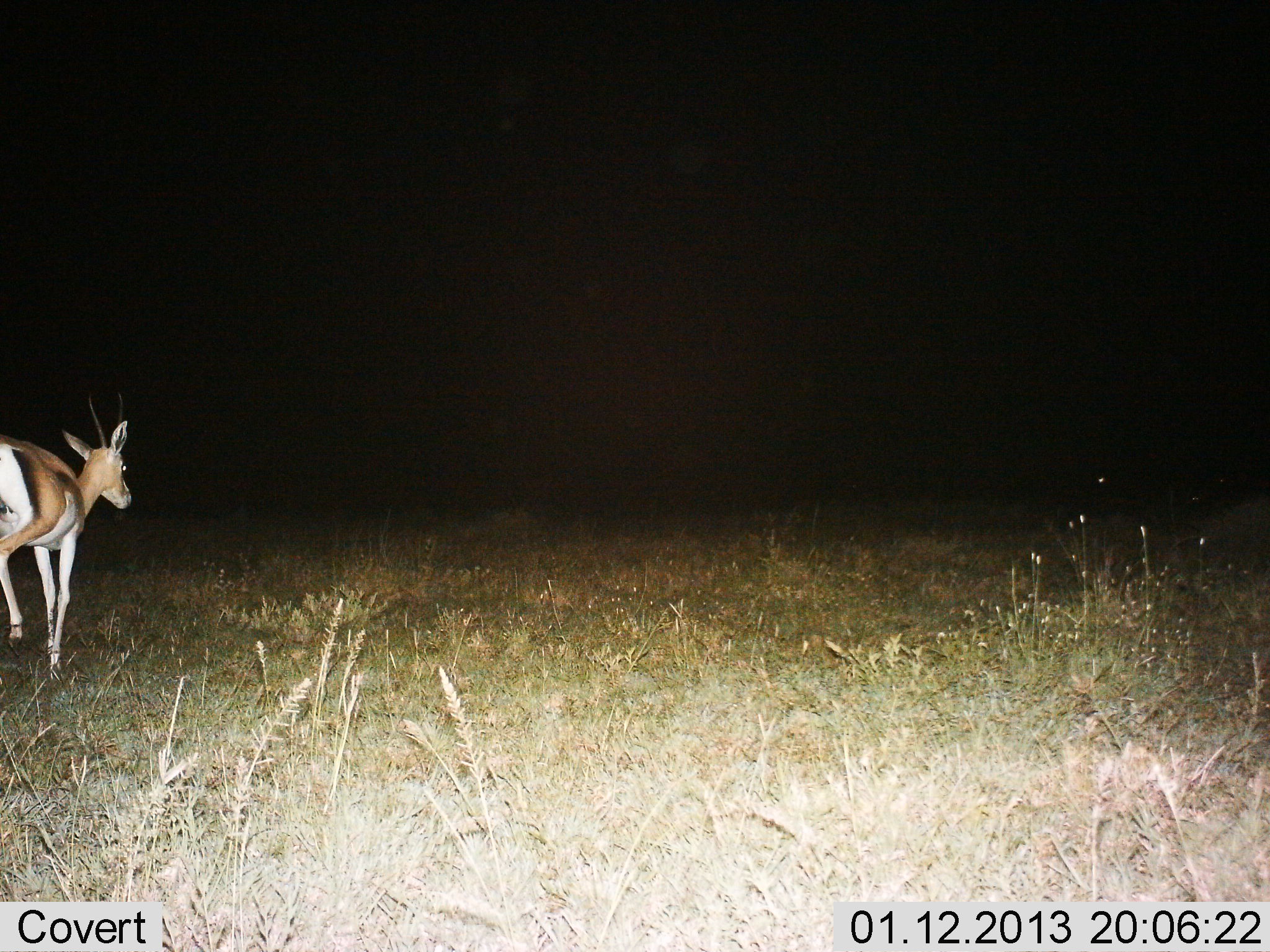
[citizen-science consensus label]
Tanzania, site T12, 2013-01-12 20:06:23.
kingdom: Animalia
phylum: Chordata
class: Mammalia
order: Artiodactyla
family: Bovidae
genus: Eudorcas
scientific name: Eudorcas thomsonii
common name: thomson's gazelle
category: gazellethomsons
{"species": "gazellethomsons (thomson's gazelle) (Eudorcas thomsonii)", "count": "1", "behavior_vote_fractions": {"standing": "20%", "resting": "0%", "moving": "90%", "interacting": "0%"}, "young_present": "0%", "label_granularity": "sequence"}